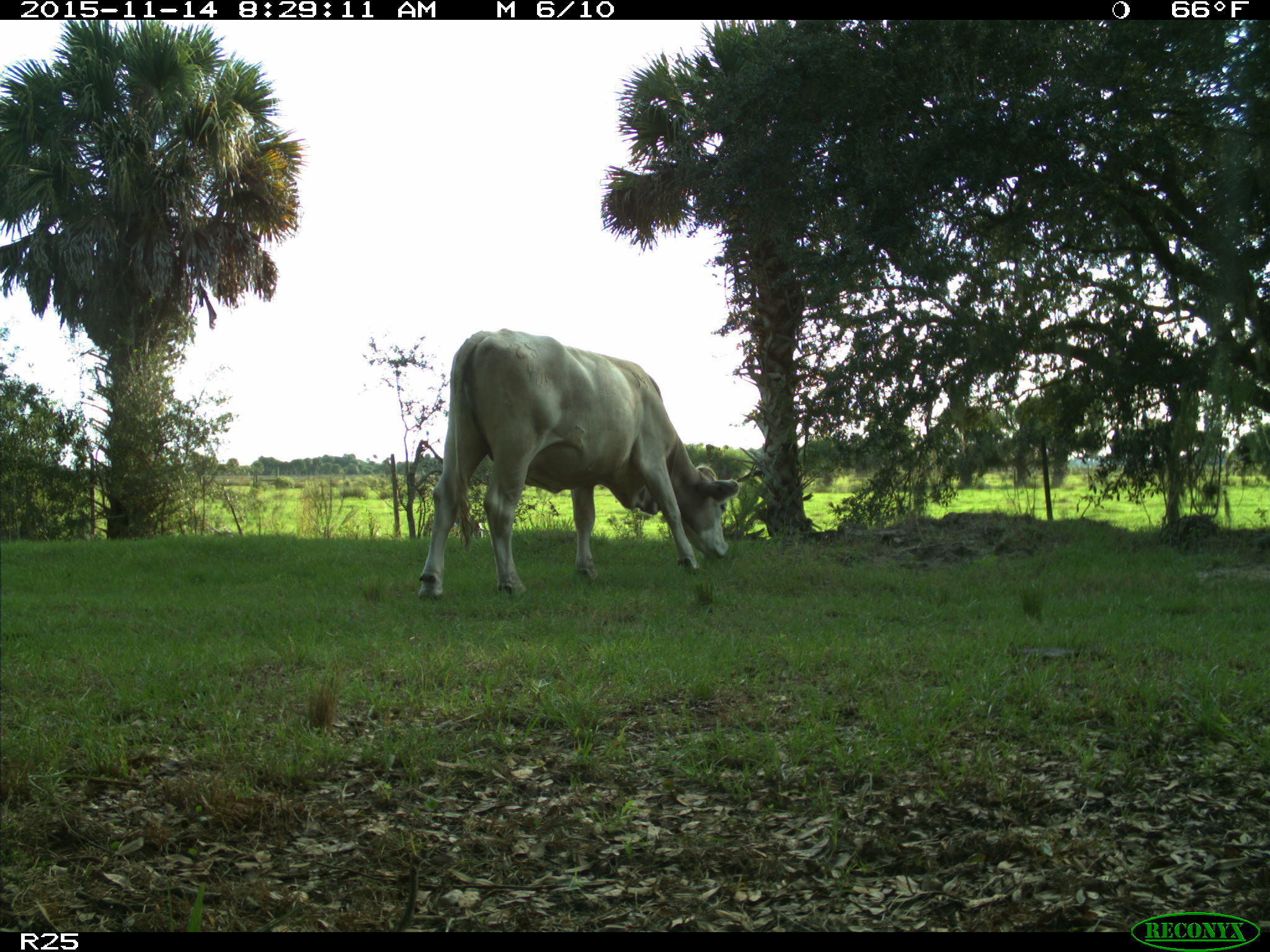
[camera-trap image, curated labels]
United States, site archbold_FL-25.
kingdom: Animalia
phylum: Chordata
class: Mammalia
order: Artiodactyla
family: Bovidae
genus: Bos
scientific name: Bos taurus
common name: domestic cow